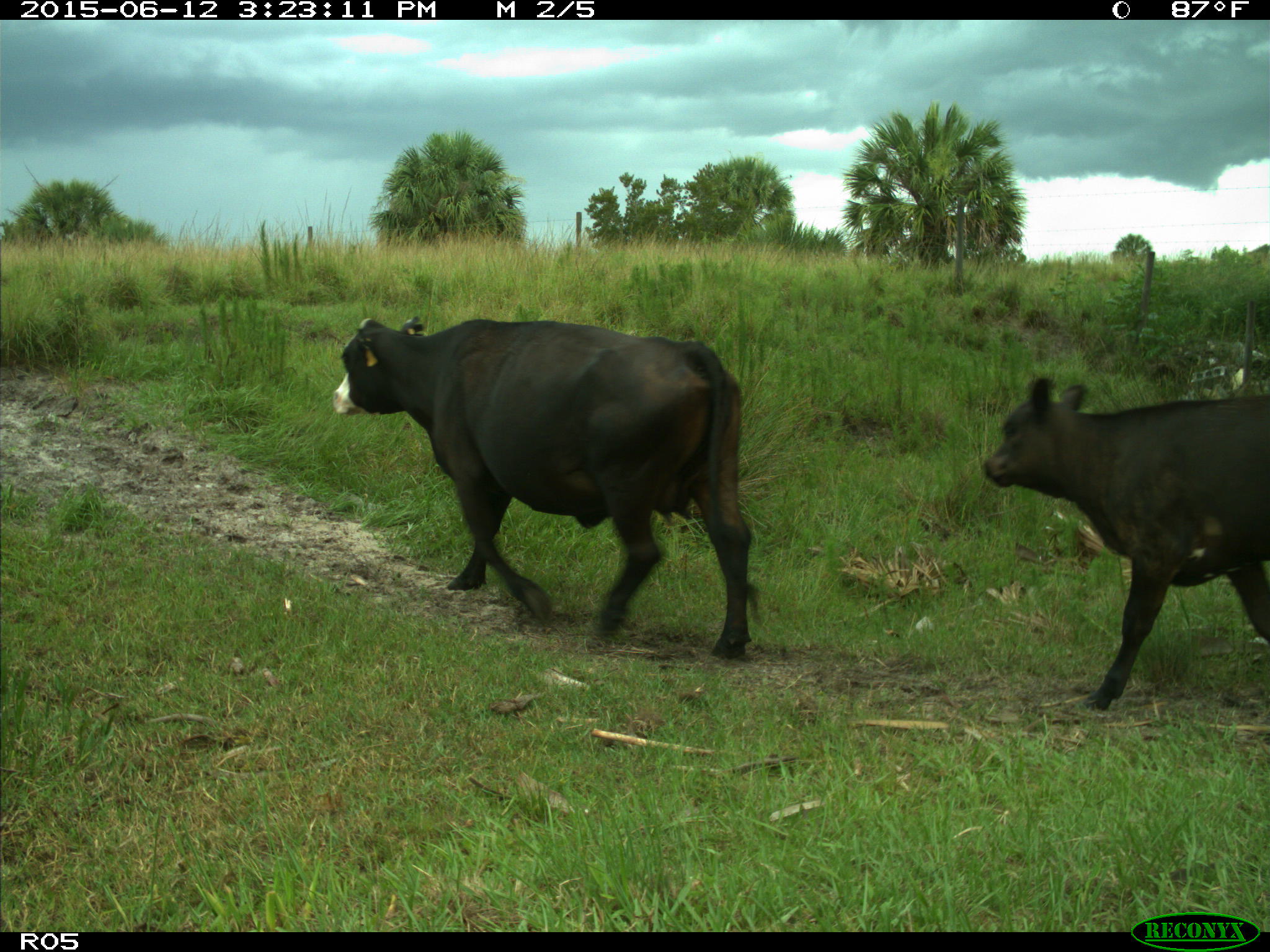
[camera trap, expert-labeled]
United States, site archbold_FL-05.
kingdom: Animalia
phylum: Chordata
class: Mammalia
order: Artiodactyla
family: Bovidae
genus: Bos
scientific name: Bos taurus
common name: domestic cow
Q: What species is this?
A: Bos taurus (domestic cow).